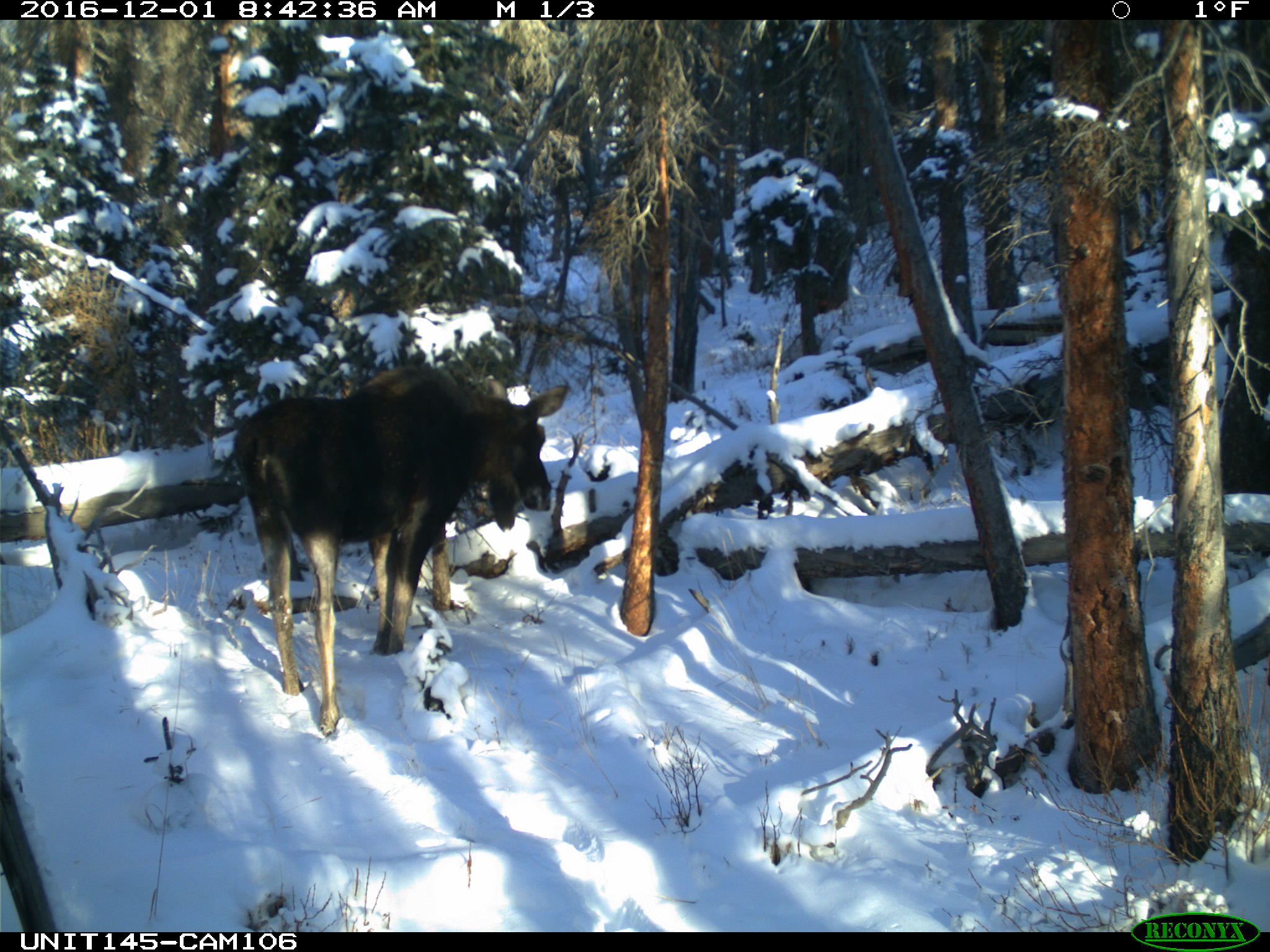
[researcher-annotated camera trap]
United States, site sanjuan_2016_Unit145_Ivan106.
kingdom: Animalia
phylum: Chordata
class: Mammalia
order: Artiodactyla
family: Cervidae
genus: Alces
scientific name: Alces alces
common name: moose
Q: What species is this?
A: Alces alces (moose).